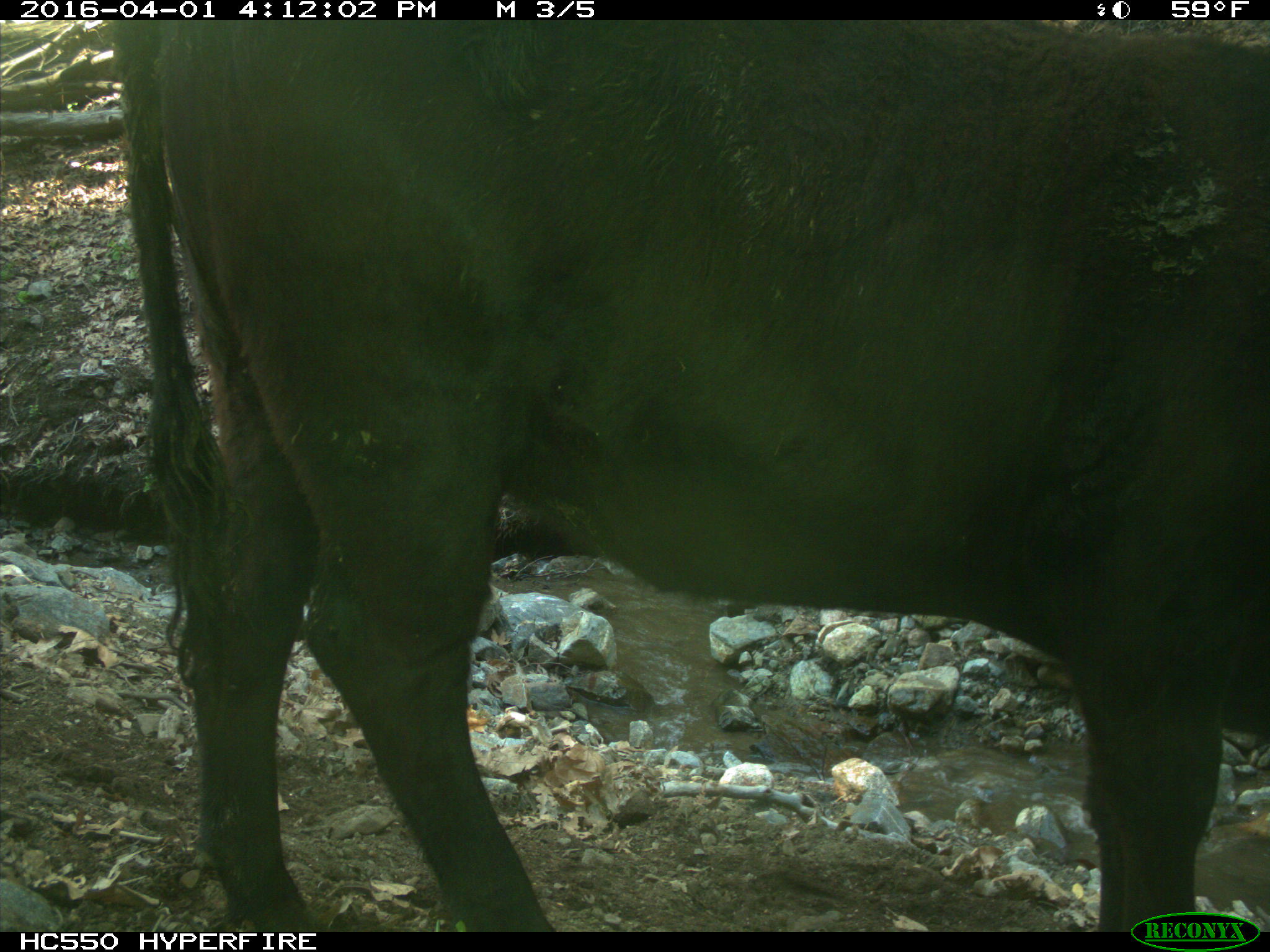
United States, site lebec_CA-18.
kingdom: Animalia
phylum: Chordata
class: Mammalia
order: Artiodactyla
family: Bovidae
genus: Bos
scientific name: Bos taurus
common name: domestic cow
Bos taurus (domestic cow).